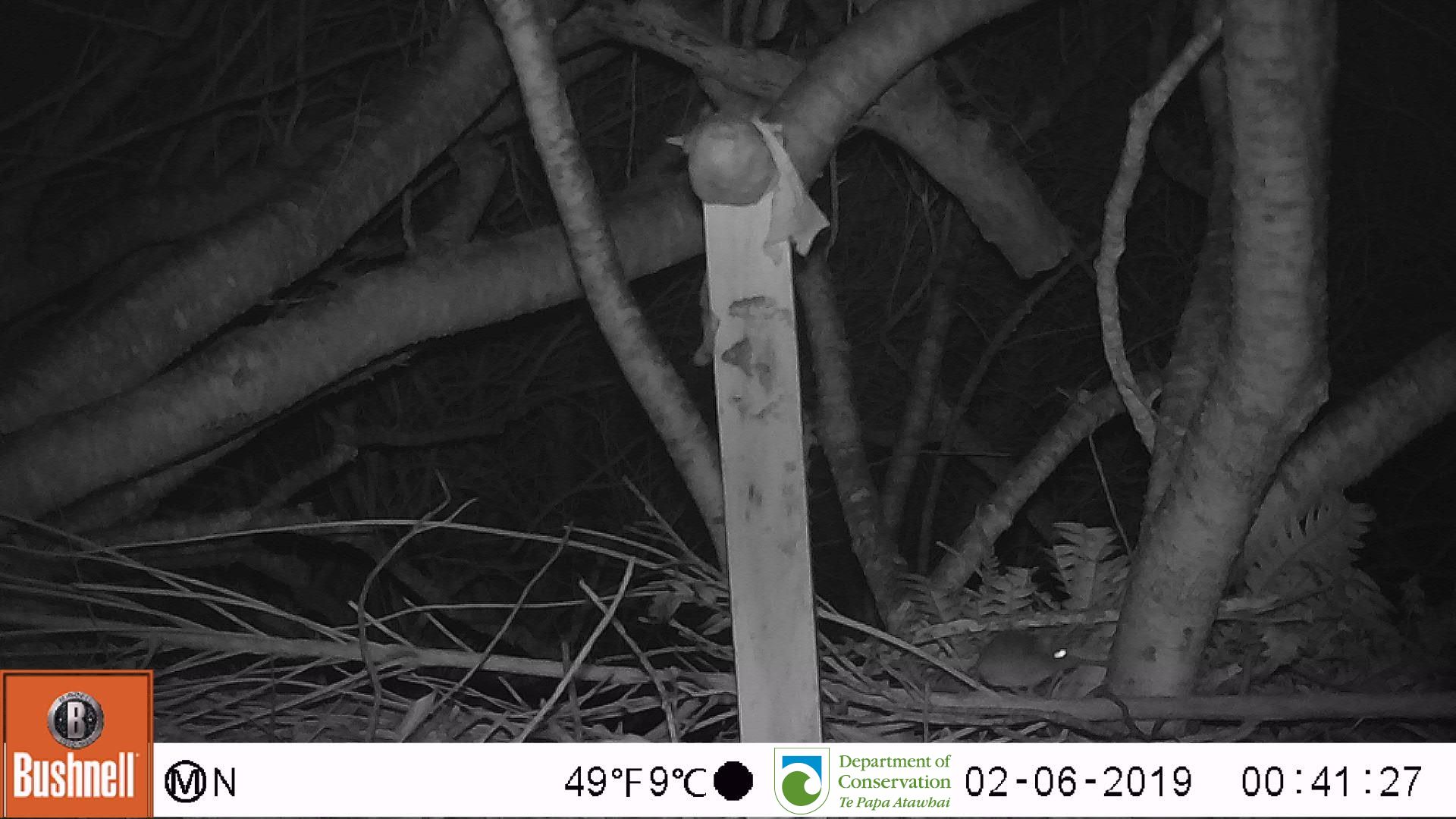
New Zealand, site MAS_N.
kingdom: Animalia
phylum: Chordata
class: Mammalia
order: Rodentia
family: Muridae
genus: Mus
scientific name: Mus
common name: mouse